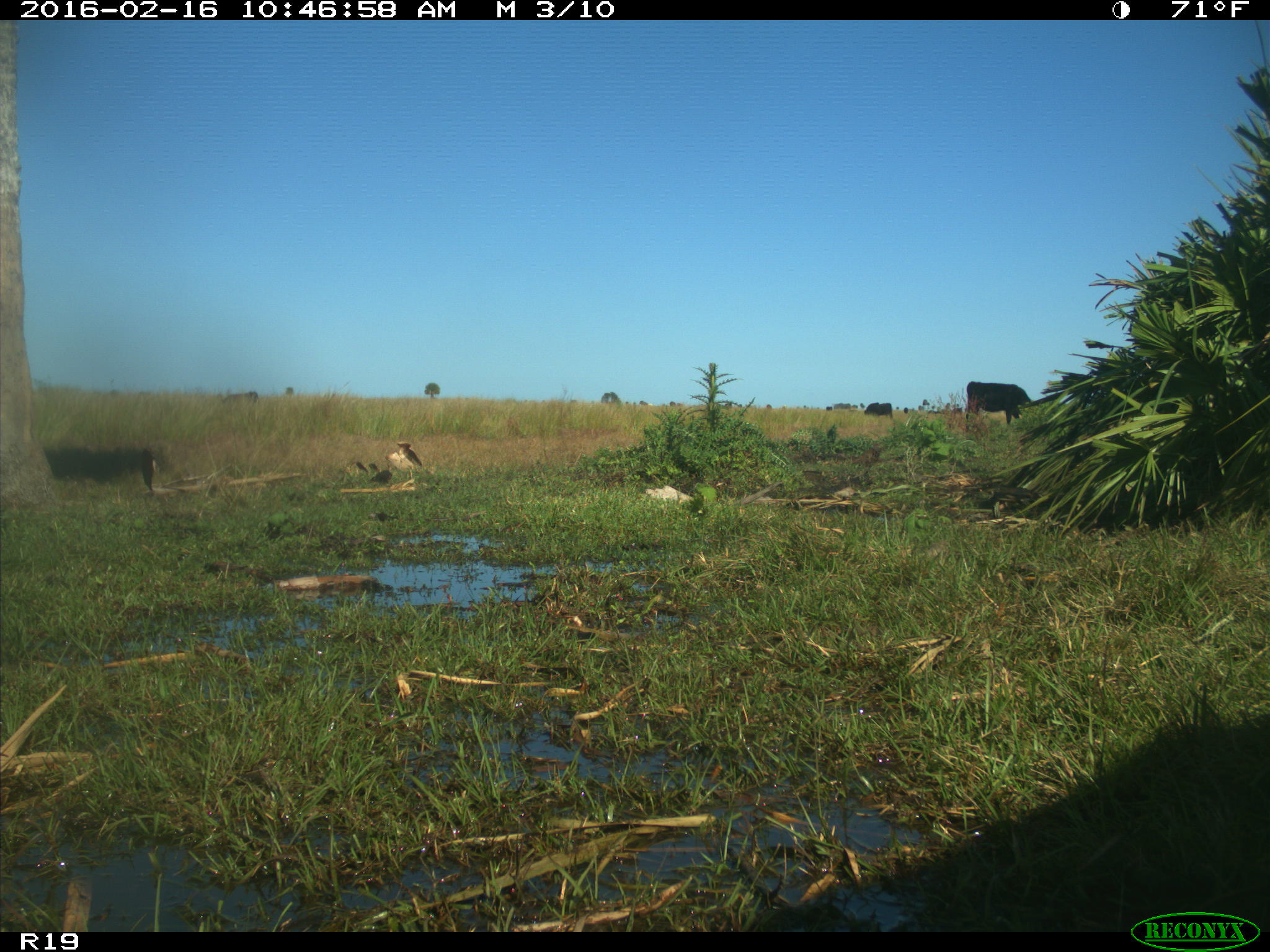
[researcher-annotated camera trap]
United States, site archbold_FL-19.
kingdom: Animalia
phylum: Chordata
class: Mammalia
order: Artiodactyla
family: Bovidae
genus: Bos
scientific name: Bos taurus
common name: domestic cow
Bos taurus (domestic cow).